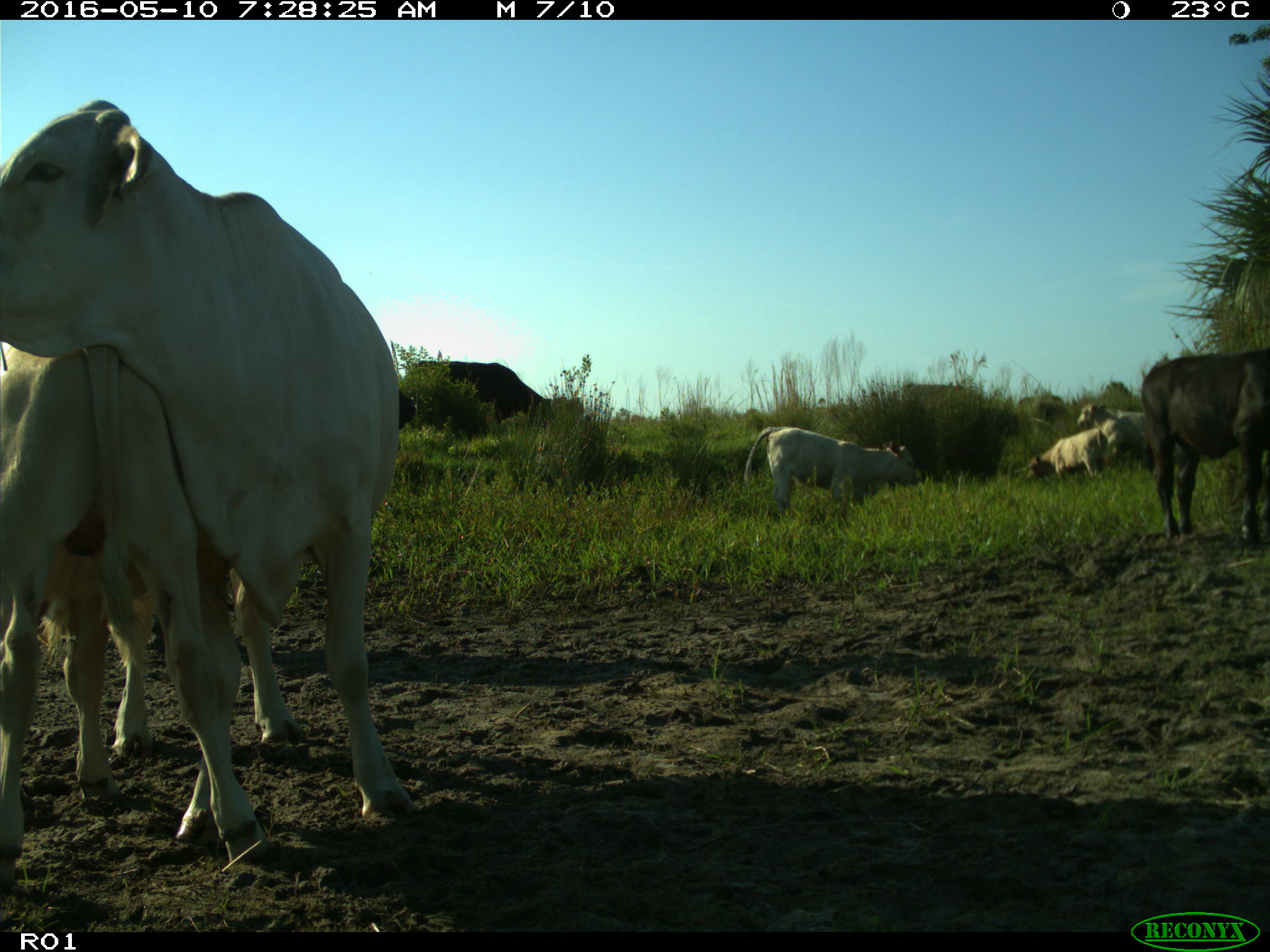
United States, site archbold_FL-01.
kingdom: Animalia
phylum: Chordata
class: Mammalia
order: Artiodactyla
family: Bovidae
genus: Bos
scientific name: Bos taurus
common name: domestic cow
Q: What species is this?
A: Bos taurus (domestic cow).